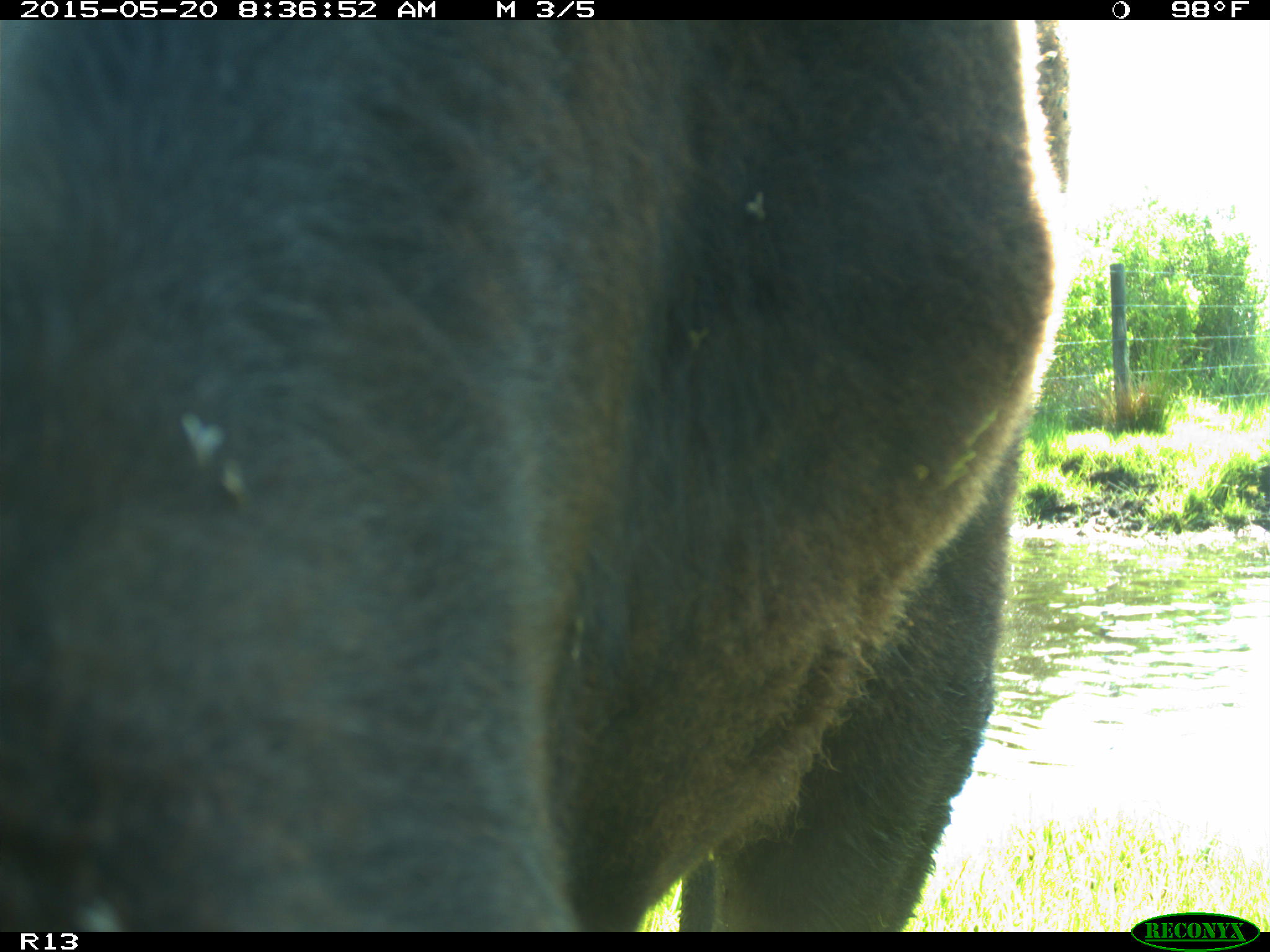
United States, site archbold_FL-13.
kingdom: Animalia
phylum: Chordata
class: Mammalia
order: Artiodactyla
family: Bovidae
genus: Bos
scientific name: Bos taurus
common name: domestic cow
Bos taurus (domestic cow).